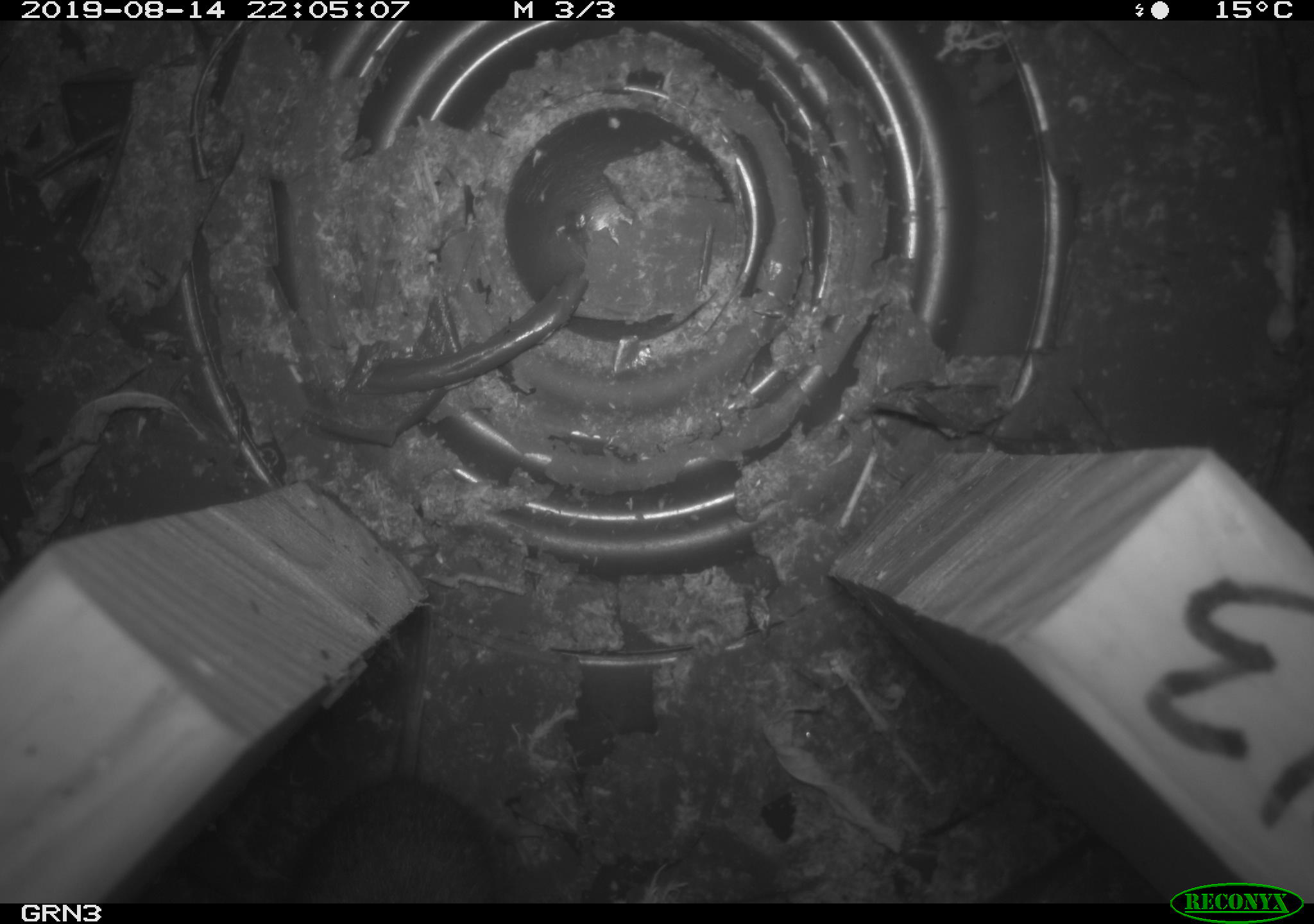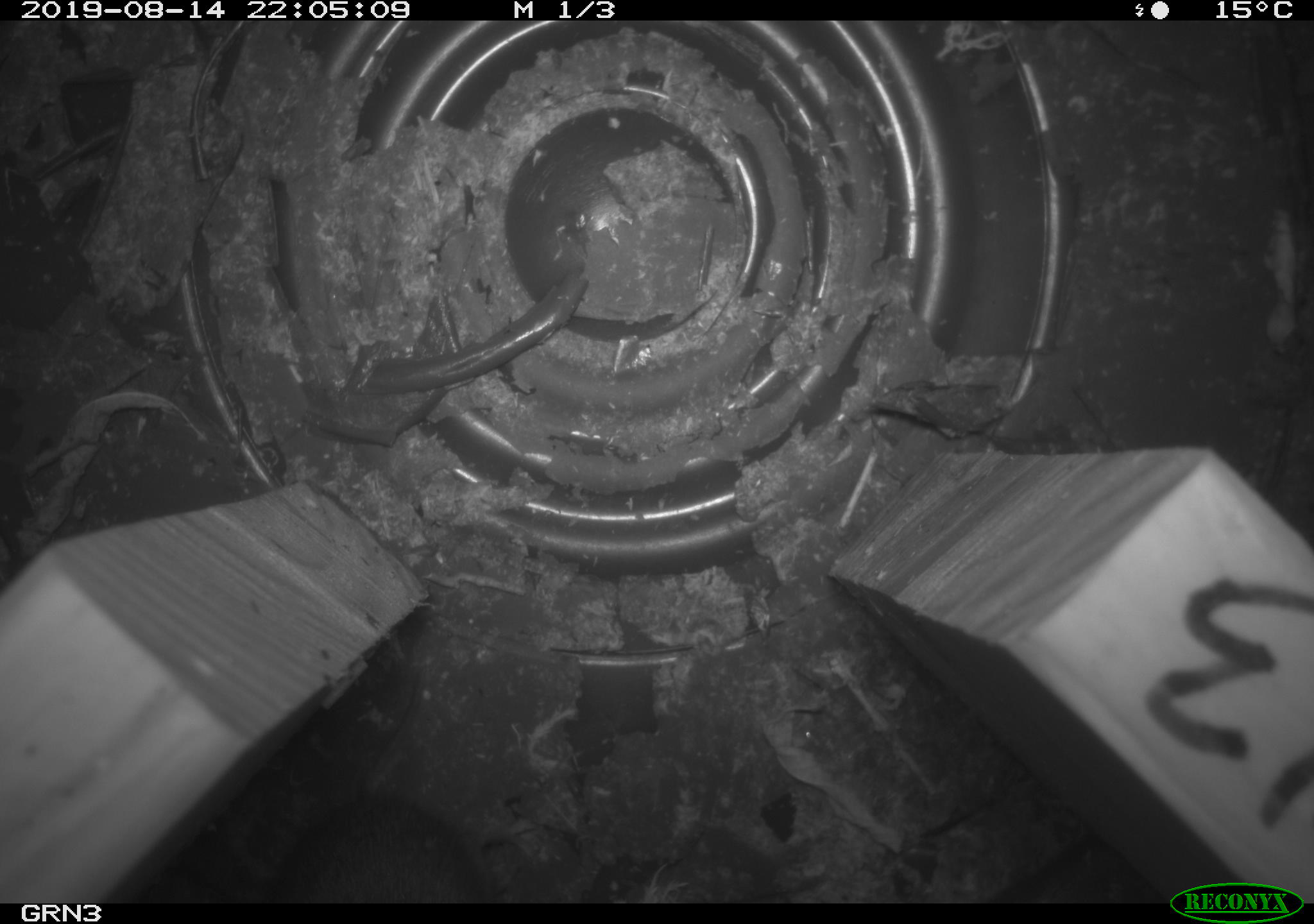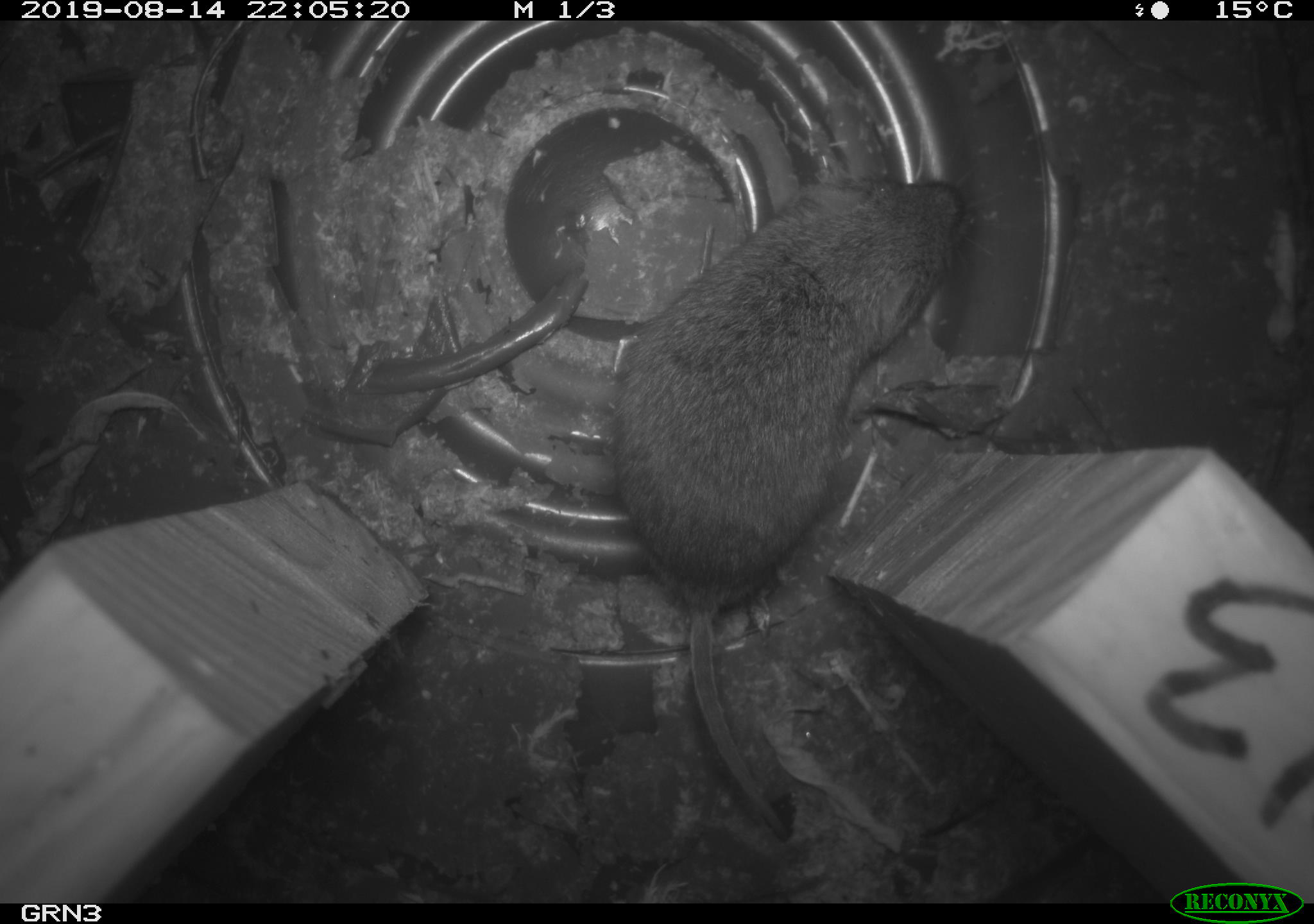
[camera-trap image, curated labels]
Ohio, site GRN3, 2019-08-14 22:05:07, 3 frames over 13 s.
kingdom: Animalia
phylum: Chordata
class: Mammalia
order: Rodentia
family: Cricetidae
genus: Microtus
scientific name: Microtus pennsylvanicus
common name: meadow vole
Meadow vole (Microtus pennsylvanicus).